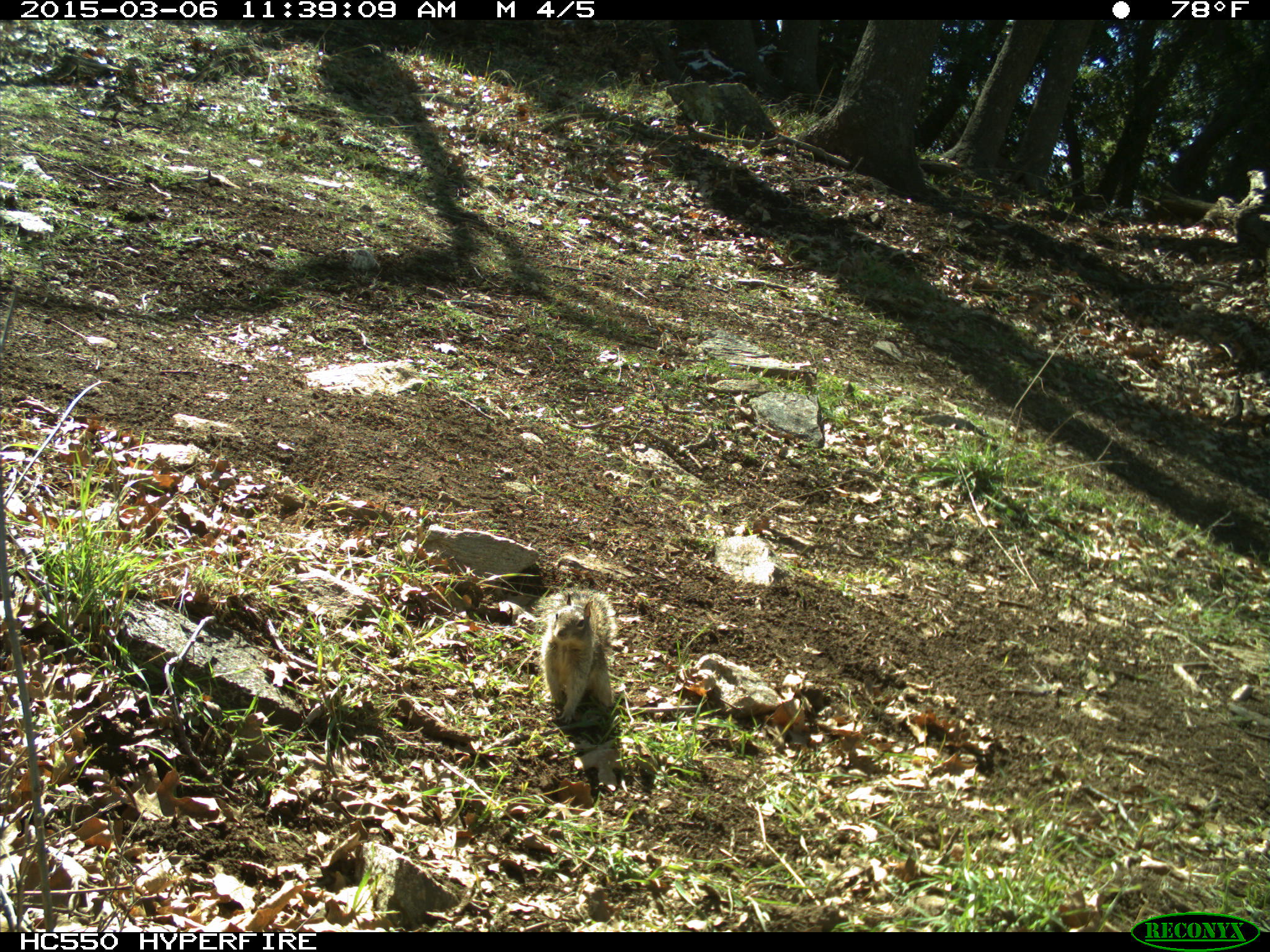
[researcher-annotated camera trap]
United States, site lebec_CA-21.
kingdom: Animalia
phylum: Chordata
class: Mammalia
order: Rodentia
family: Sciuridae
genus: Otospermophilus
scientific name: Otospermophilus beecheyi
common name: california ground squirrel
Otospermophilus beecheyi (california ground squirrel).